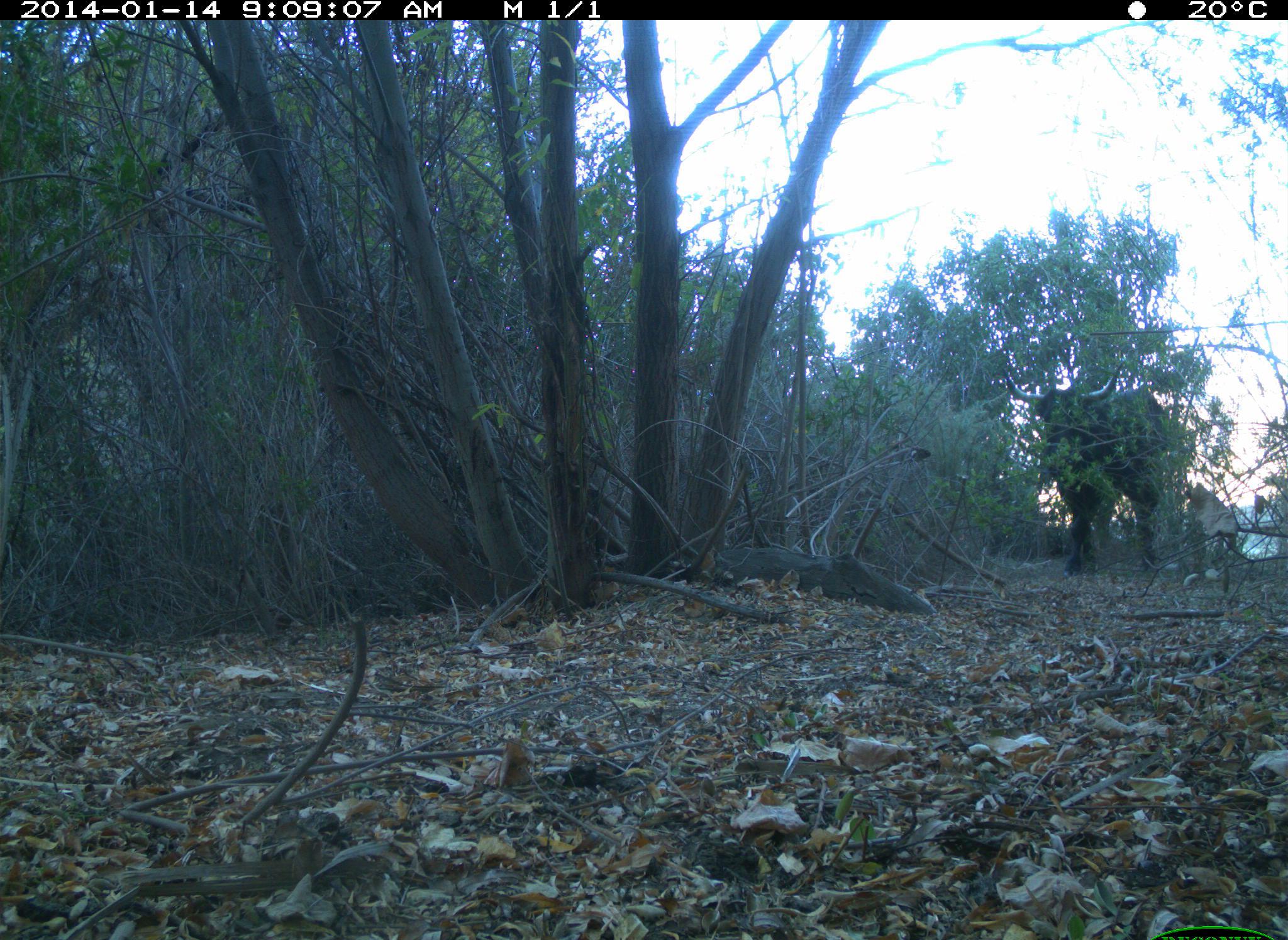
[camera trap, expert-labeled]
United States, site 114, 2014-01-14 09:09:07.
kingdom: Animalia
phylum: Chordata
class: Mammalia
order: Artiodactyla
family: Bovidae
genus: Bos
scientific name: Bos taurus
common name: cow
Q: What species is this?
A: Cow (Bos taurus).